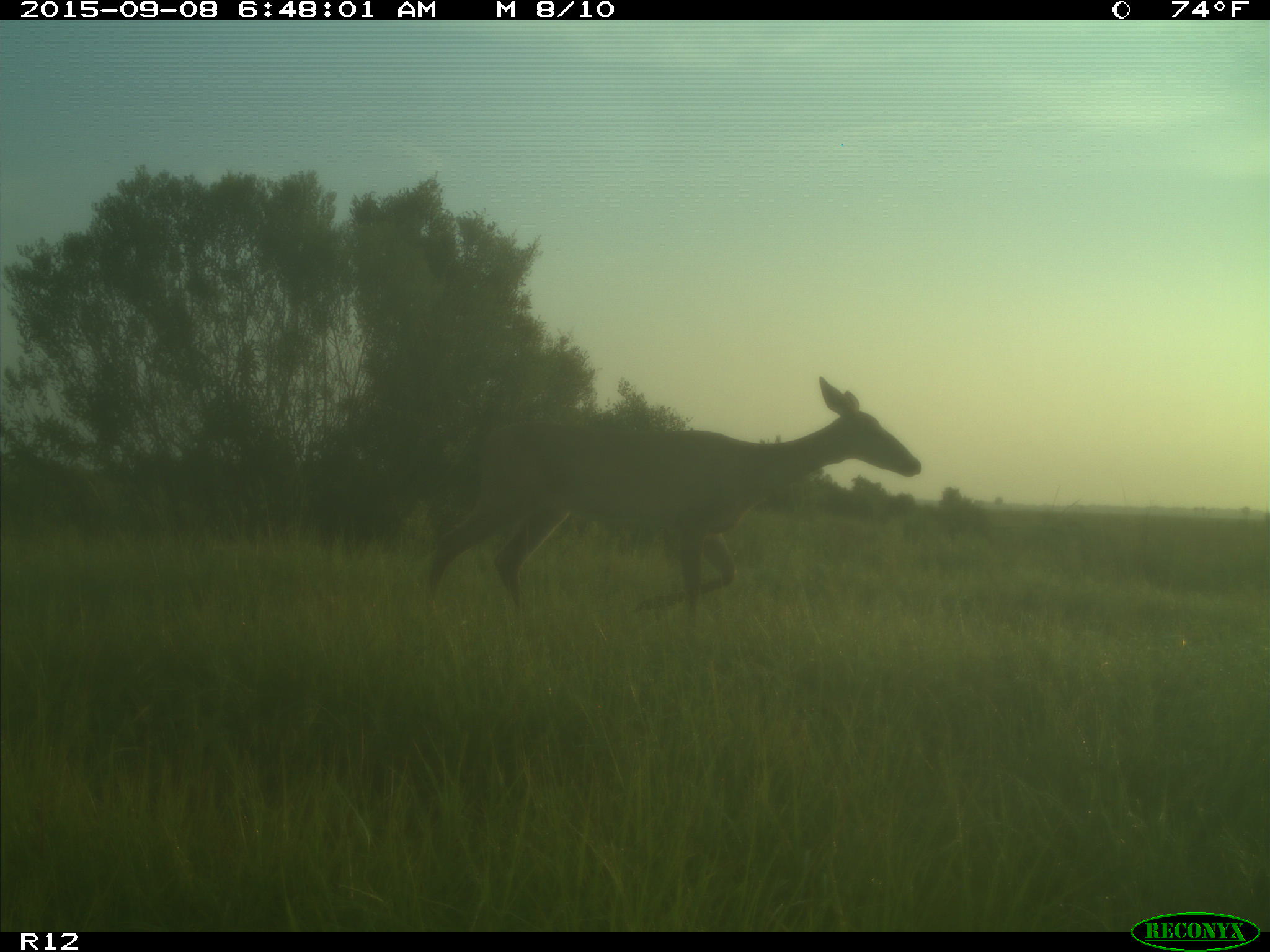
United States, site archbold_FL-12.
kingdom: Animalia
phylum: Chordata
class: Mammalia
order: Artiodactyla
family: Cervidae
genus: Odocoileus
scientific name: Odocoileus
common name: deer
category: unidentified deer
Unidentified deer (deer) (Odocoileus).